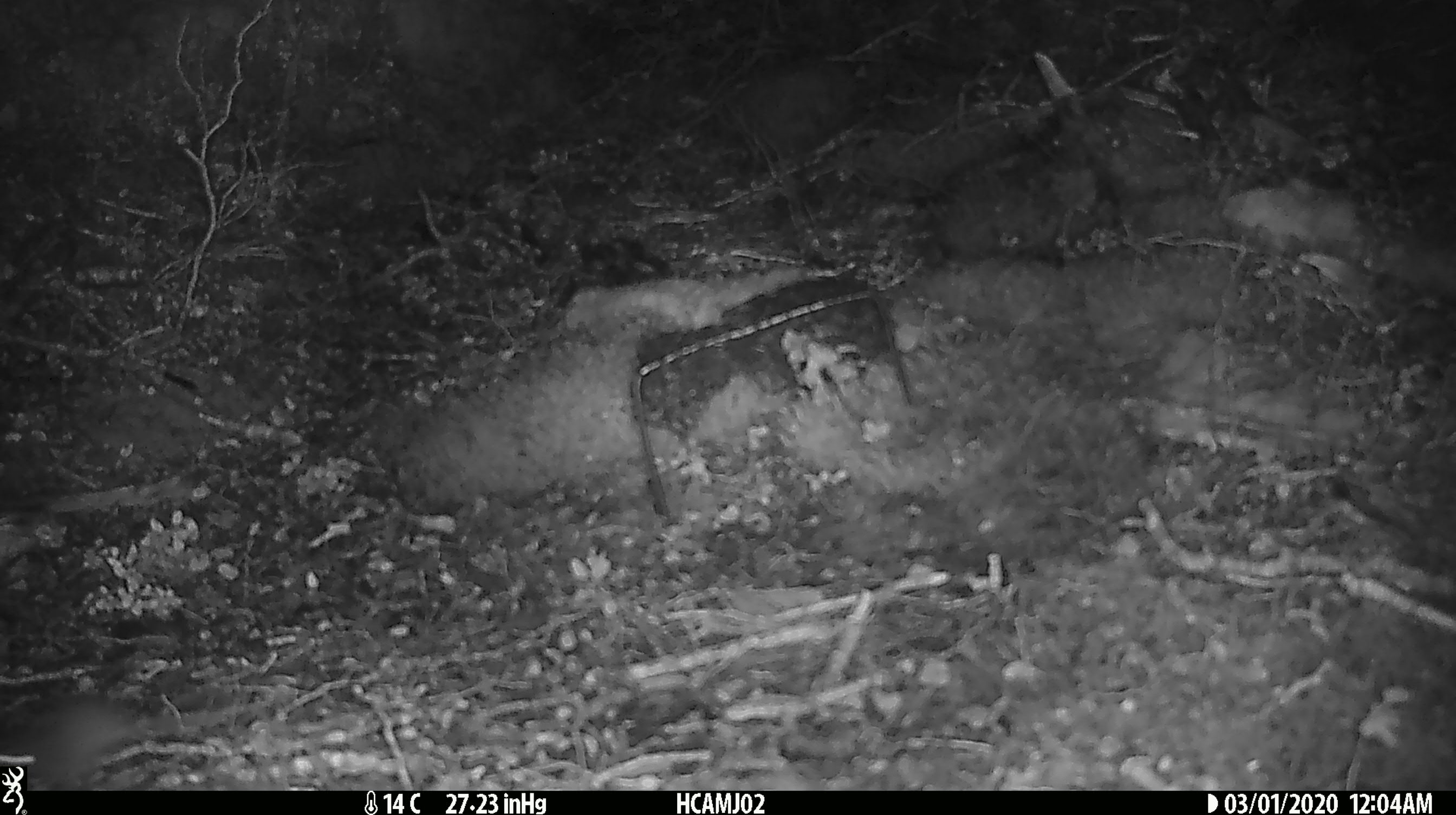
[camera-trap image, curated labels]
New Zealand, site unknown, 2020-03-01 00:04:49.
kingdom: Animalia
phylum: Chordata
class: Mammalia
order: Rodentia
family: Muridae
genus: Mus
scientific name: Mus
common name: mouse